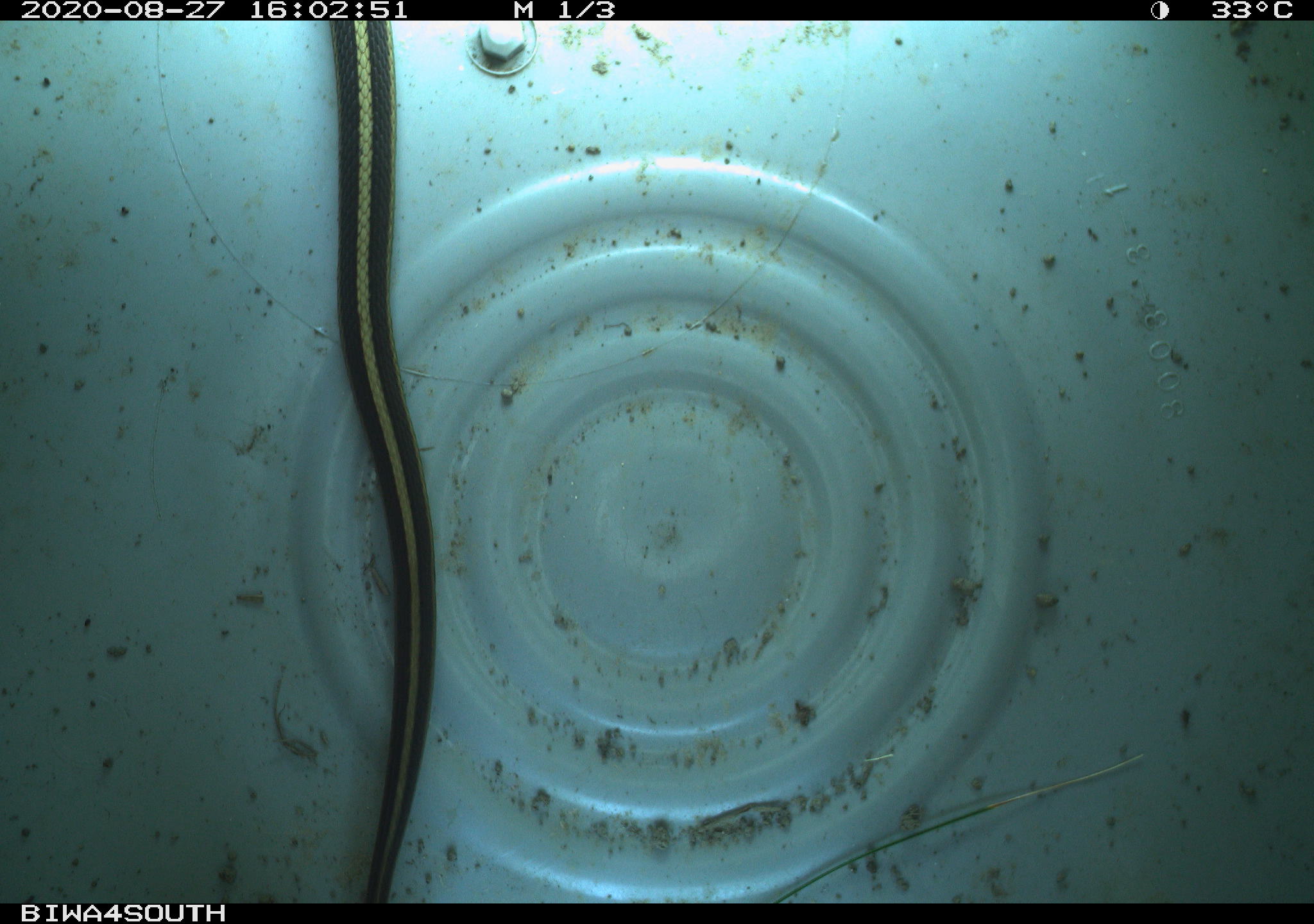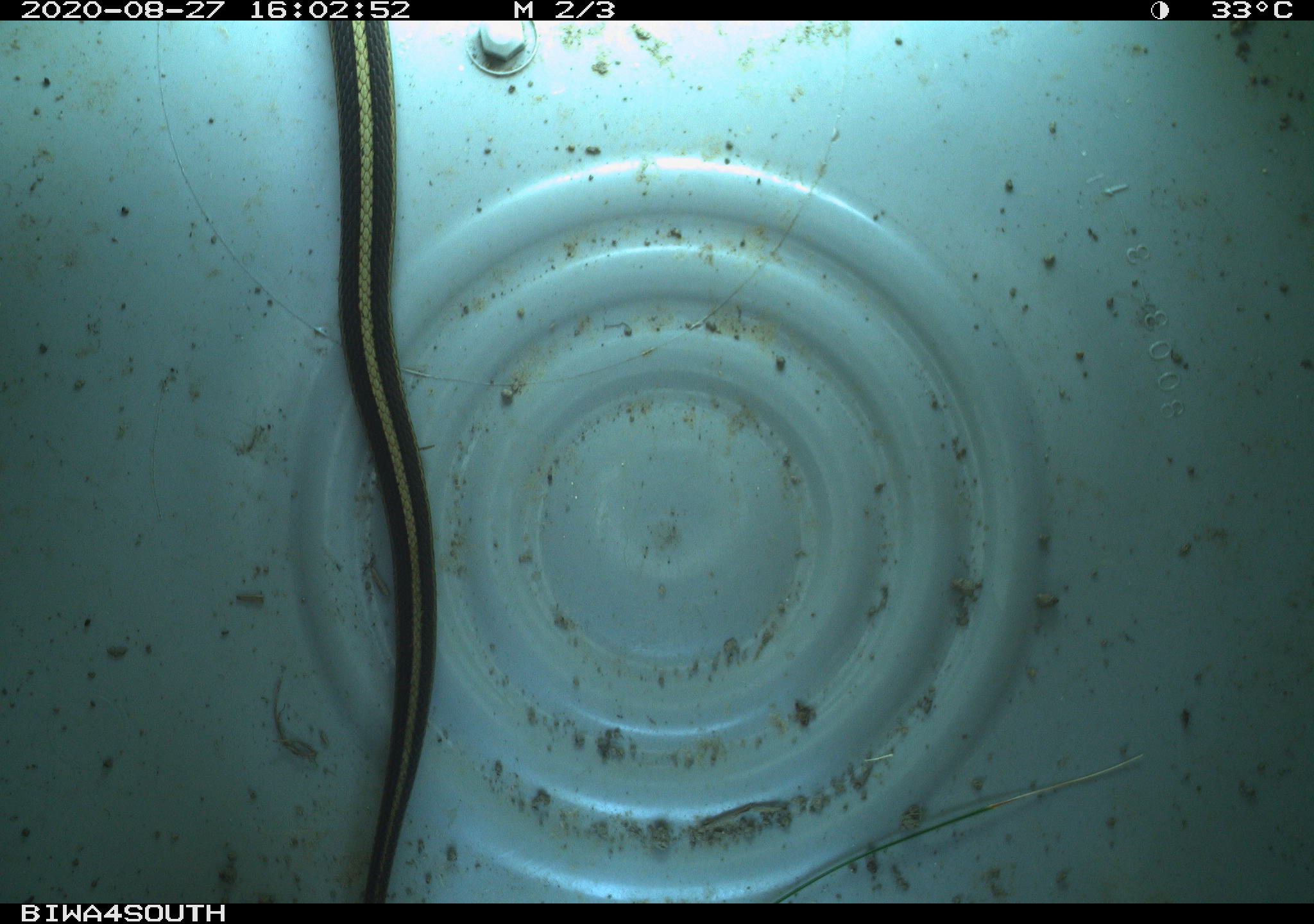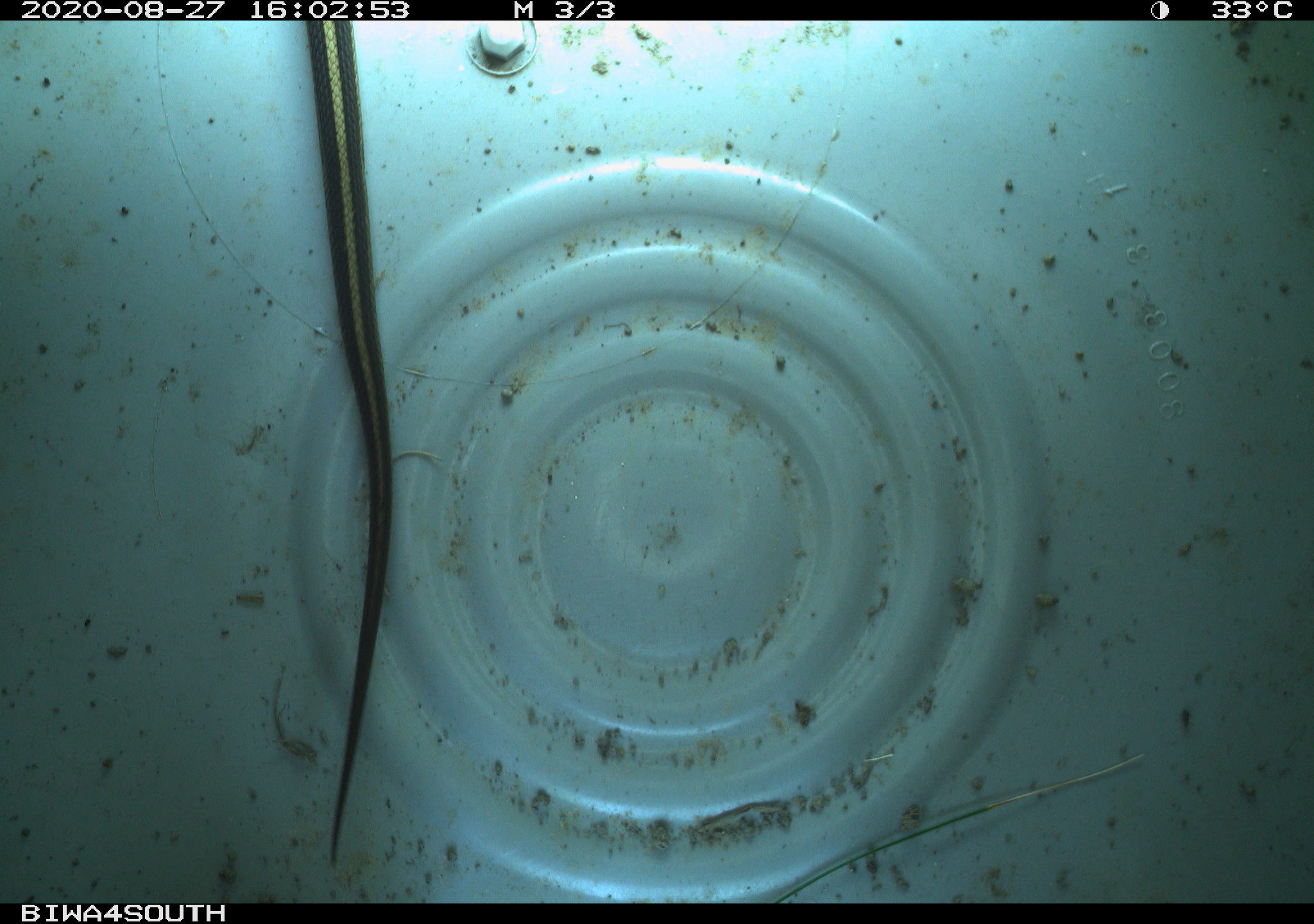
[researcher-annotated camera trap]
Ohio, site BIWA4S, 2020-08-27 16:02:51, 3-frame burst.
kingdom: Animalia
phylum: Chordata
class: Reptilia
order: Squamata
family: Colubridae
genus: Thamnophis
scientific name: Thamnophis sirtalis sirtalis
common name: eastern gartersnake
Eastern gartersnake (Thamnophis sirtalis sirtalis).